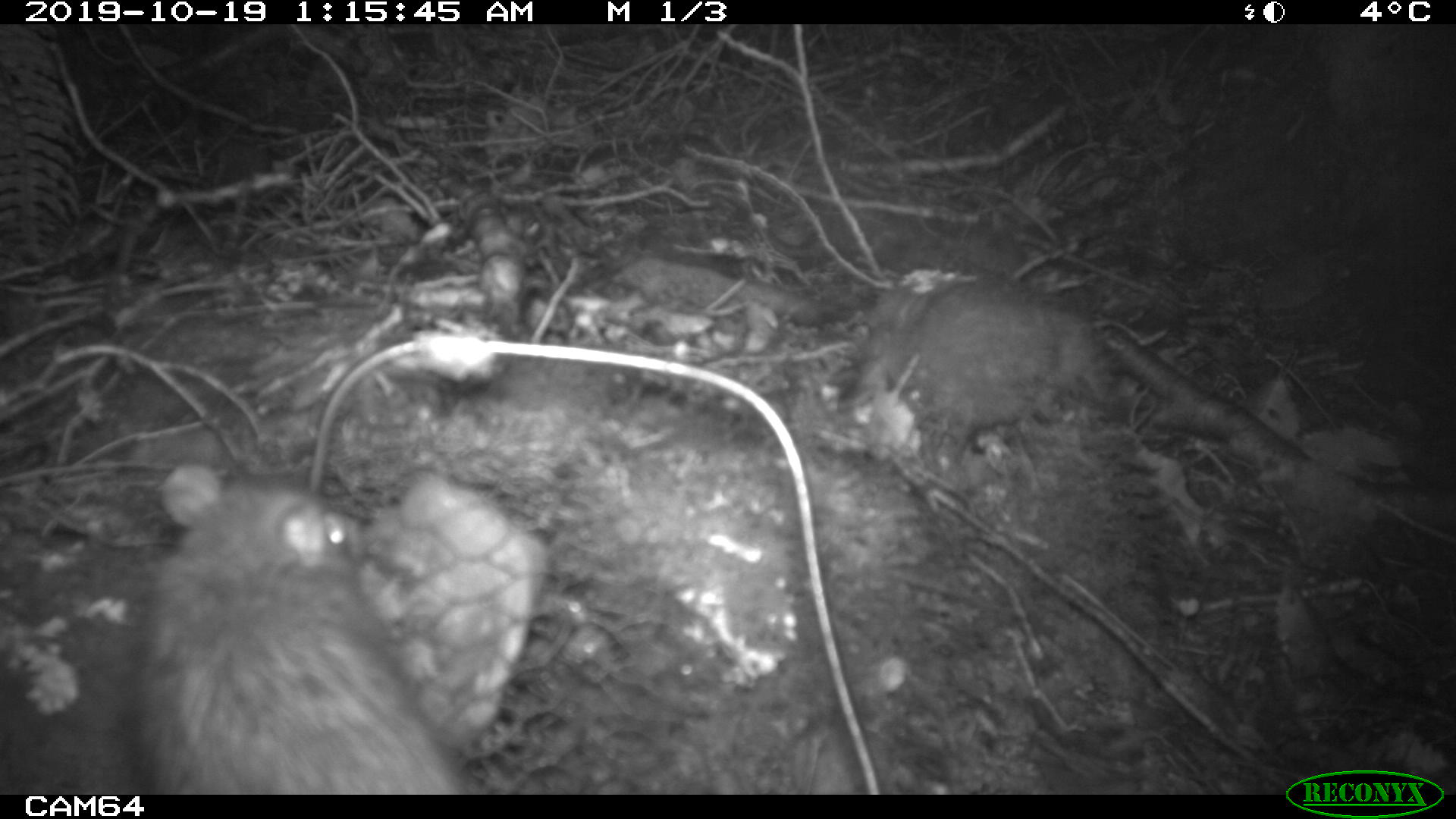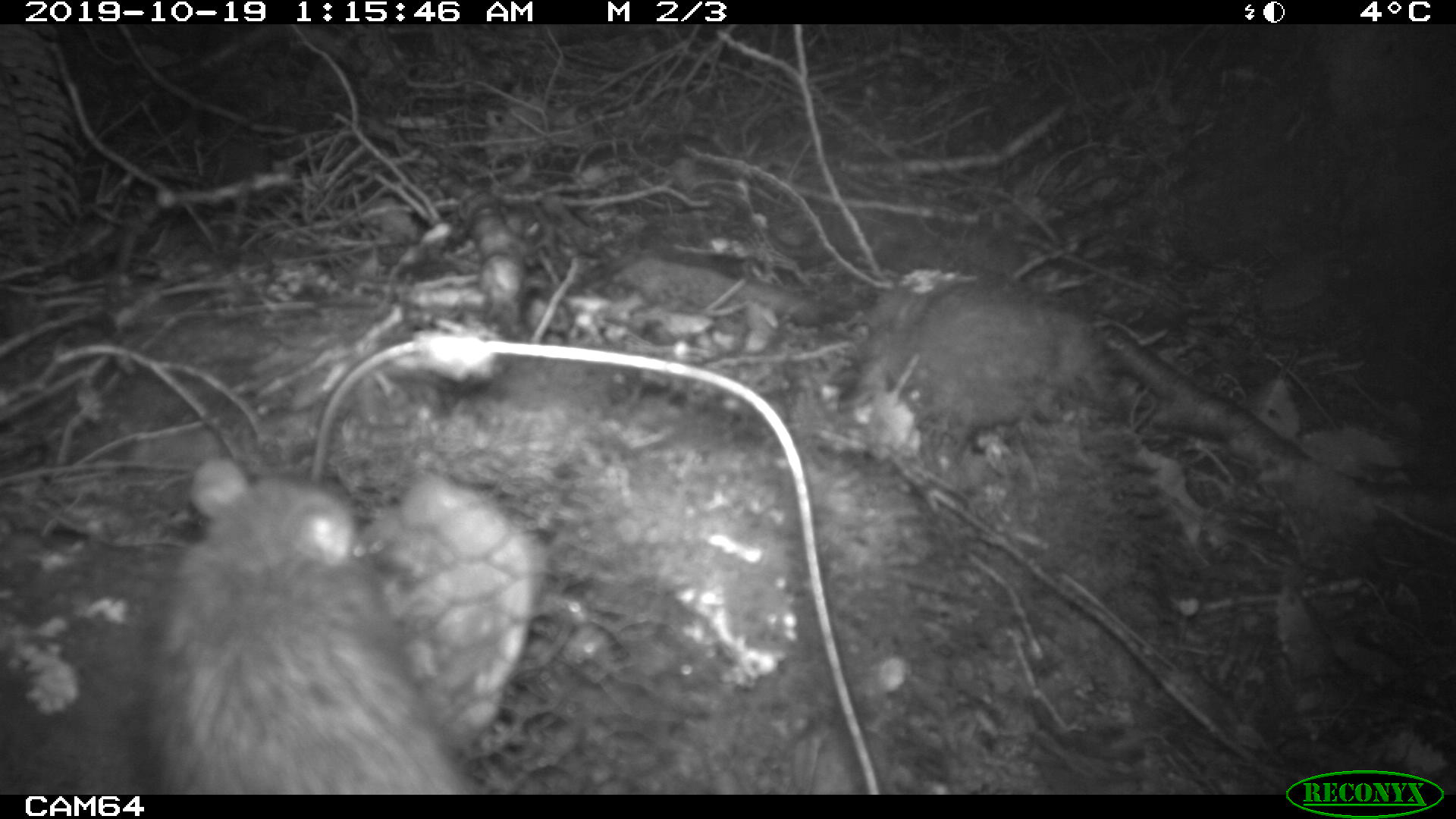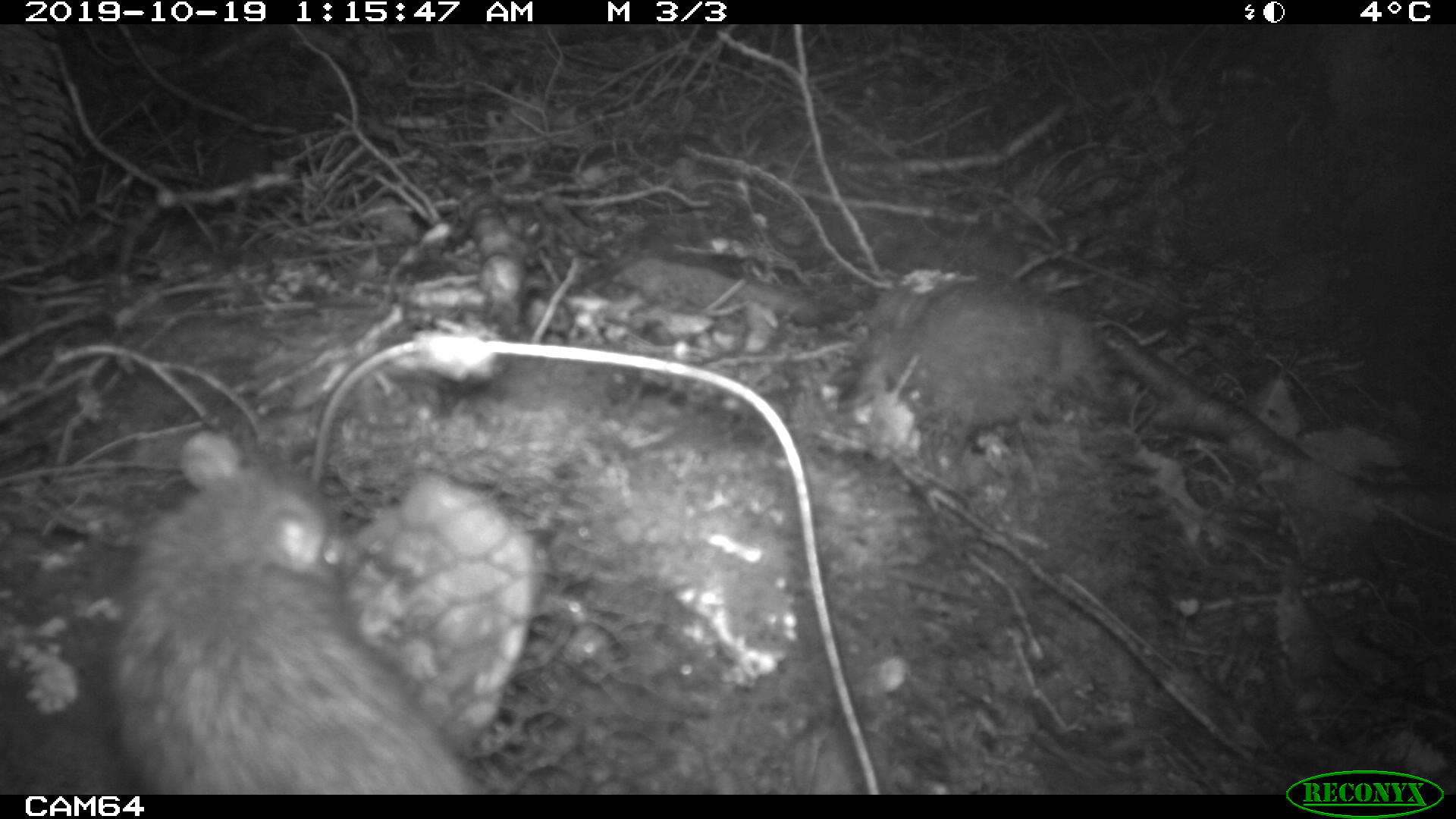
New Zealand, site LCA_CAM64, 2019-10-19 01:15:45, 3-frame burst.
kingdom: Animalia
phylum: Chordata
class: Mammalia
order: Rodentia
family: Muridae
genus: Rattus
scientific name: Rattus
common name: rat